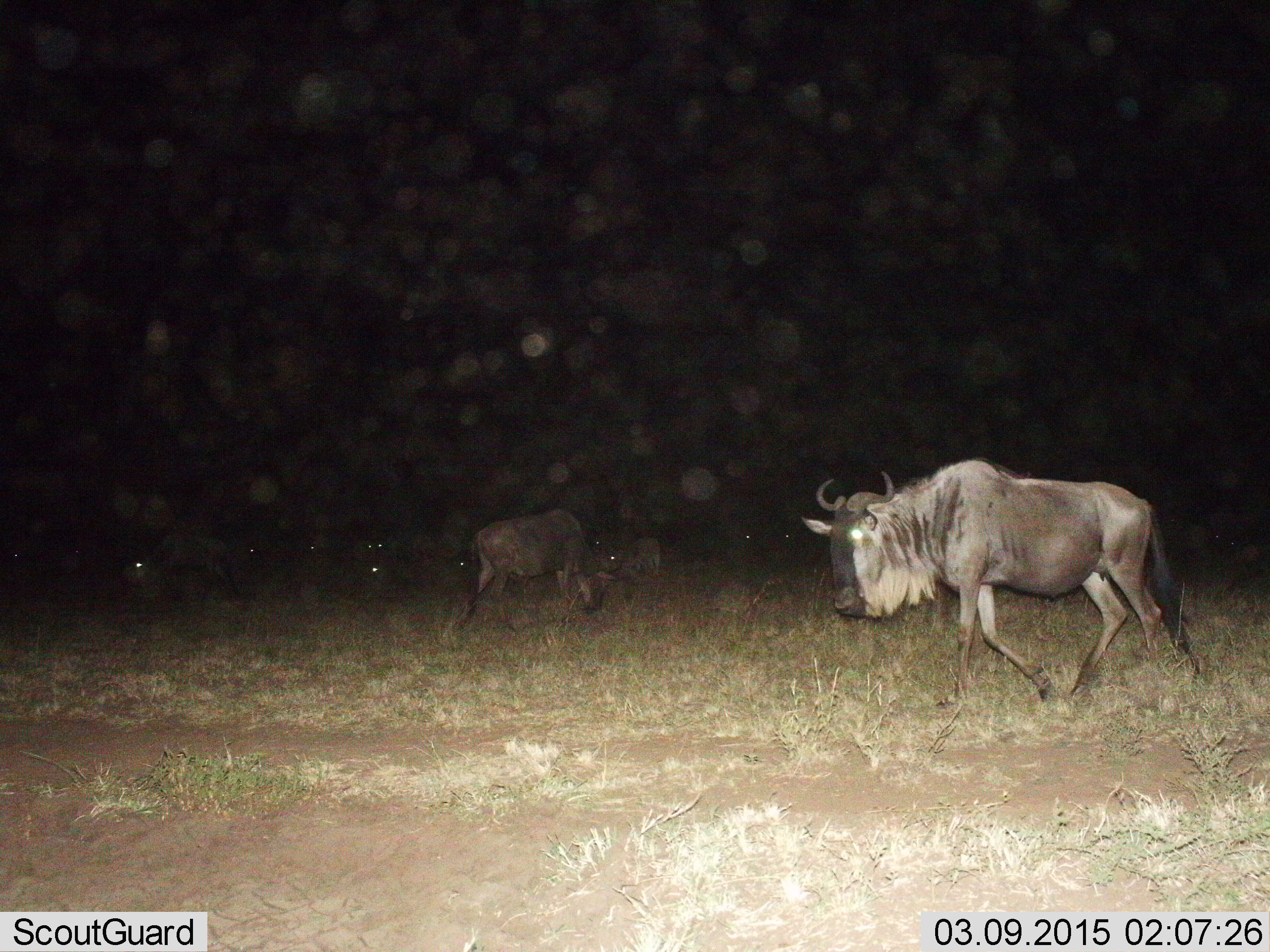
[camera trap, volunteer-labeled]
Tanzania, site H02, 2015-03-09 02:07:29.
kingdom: Animalia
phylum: Chordata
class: Mammalia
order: Artiodactyla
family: Bovidae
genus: Connochaetes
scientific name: Connochaetes taurinus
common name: blue wildebeest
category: wildebeest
Wildebeest (blue wildebeest) (Connochaetes taurinus), count 3. Behavior (volunteer vote fractions): standing 30%, resting 10%, moving 80%, interacting 0%. Young present (vote fraction): 0%. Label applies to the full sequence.